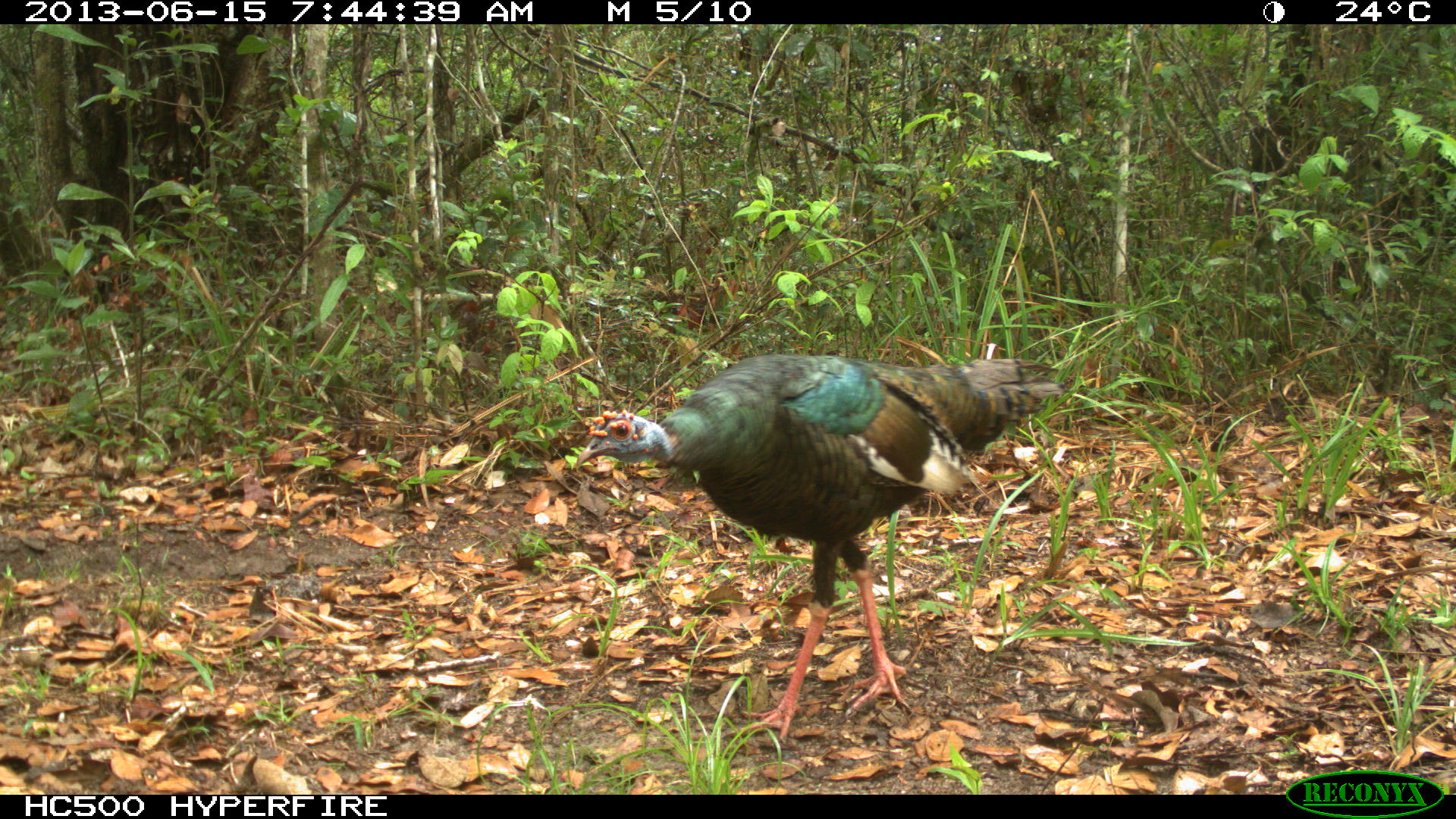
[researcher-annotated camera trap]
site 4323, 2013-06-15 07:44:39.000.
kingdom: Animalia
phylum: Chordata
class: Aves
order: Galliformes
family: Phasianidae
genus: Meleagris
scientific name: Meleagris ocellata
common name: ocellated turkey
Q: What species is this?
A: Meleagris ocellata (ocellated turkey).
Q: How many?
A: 1.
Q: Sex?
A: Male.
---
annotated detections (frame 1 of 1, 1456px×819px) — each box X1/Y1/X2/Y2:
meleagris ocellata: 572/353/1062/742